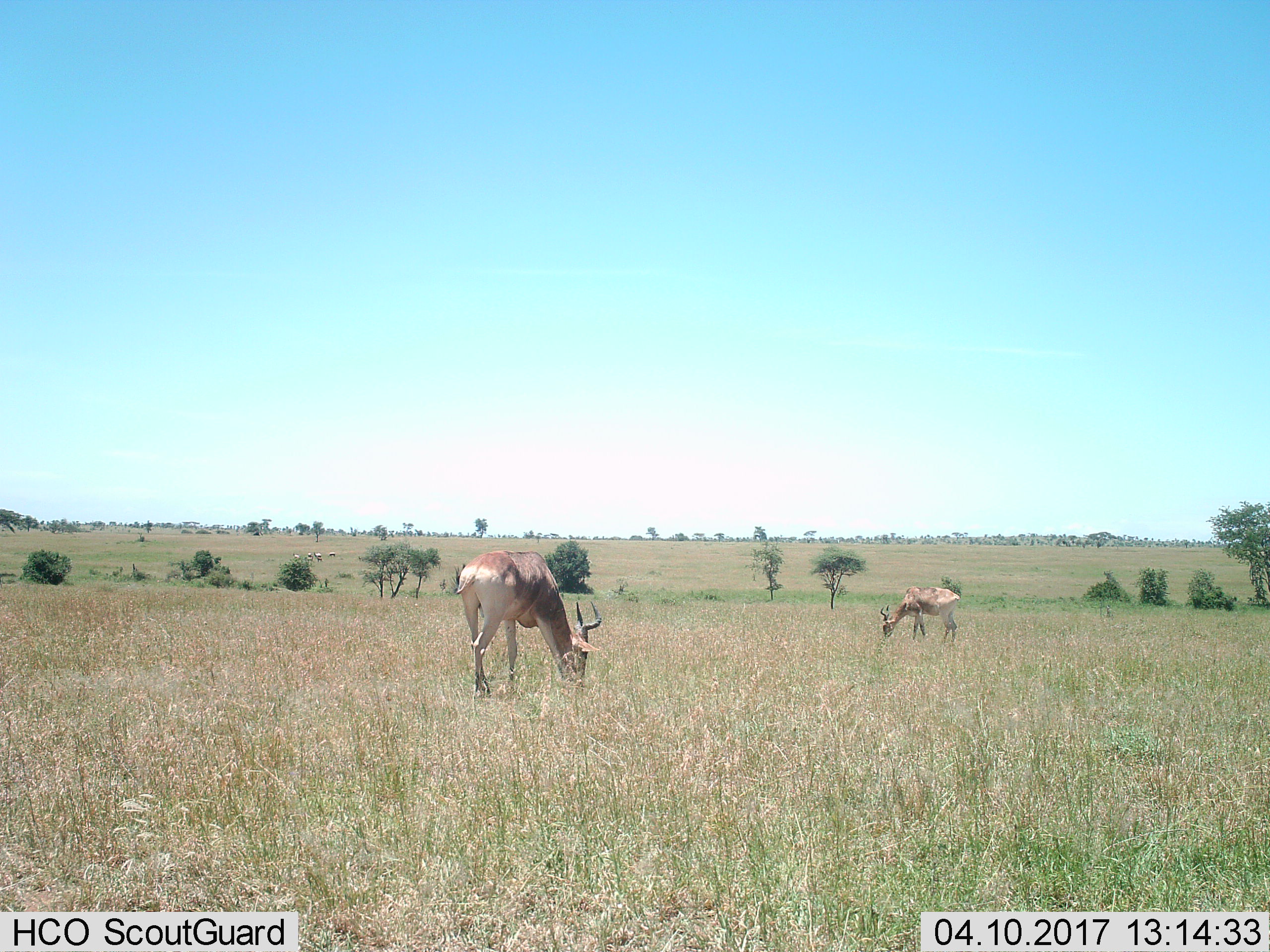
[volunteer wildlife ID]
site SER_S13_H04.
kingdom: Animalia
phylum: Chordata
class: Mammalia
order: Artiodactyla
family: Bovidae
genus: Alcelaphus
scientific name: Alcelaphus buselaphus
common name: hartebeest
Hartebeest (Alcelaphus buselaphus), count 2. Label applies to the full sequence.